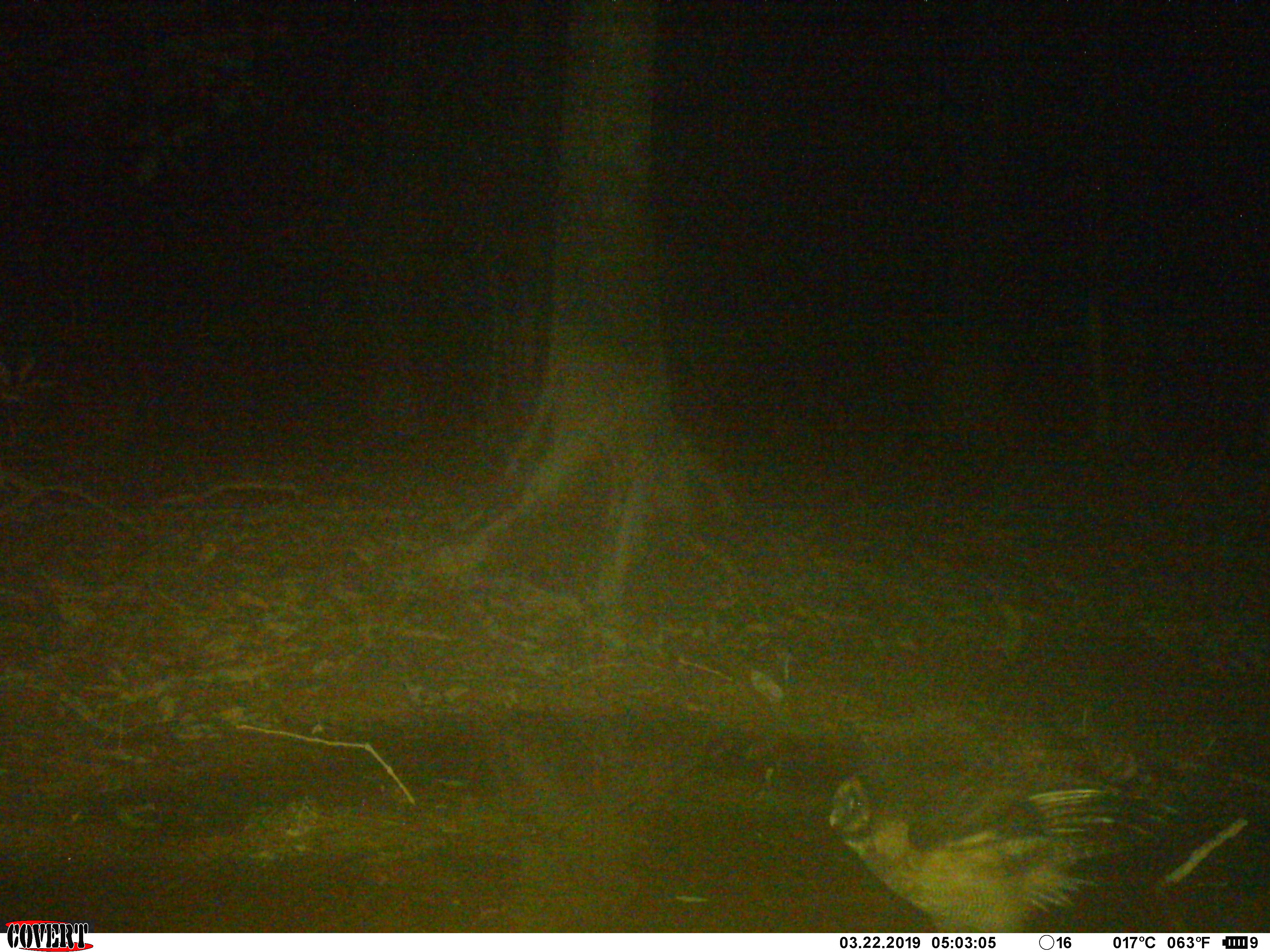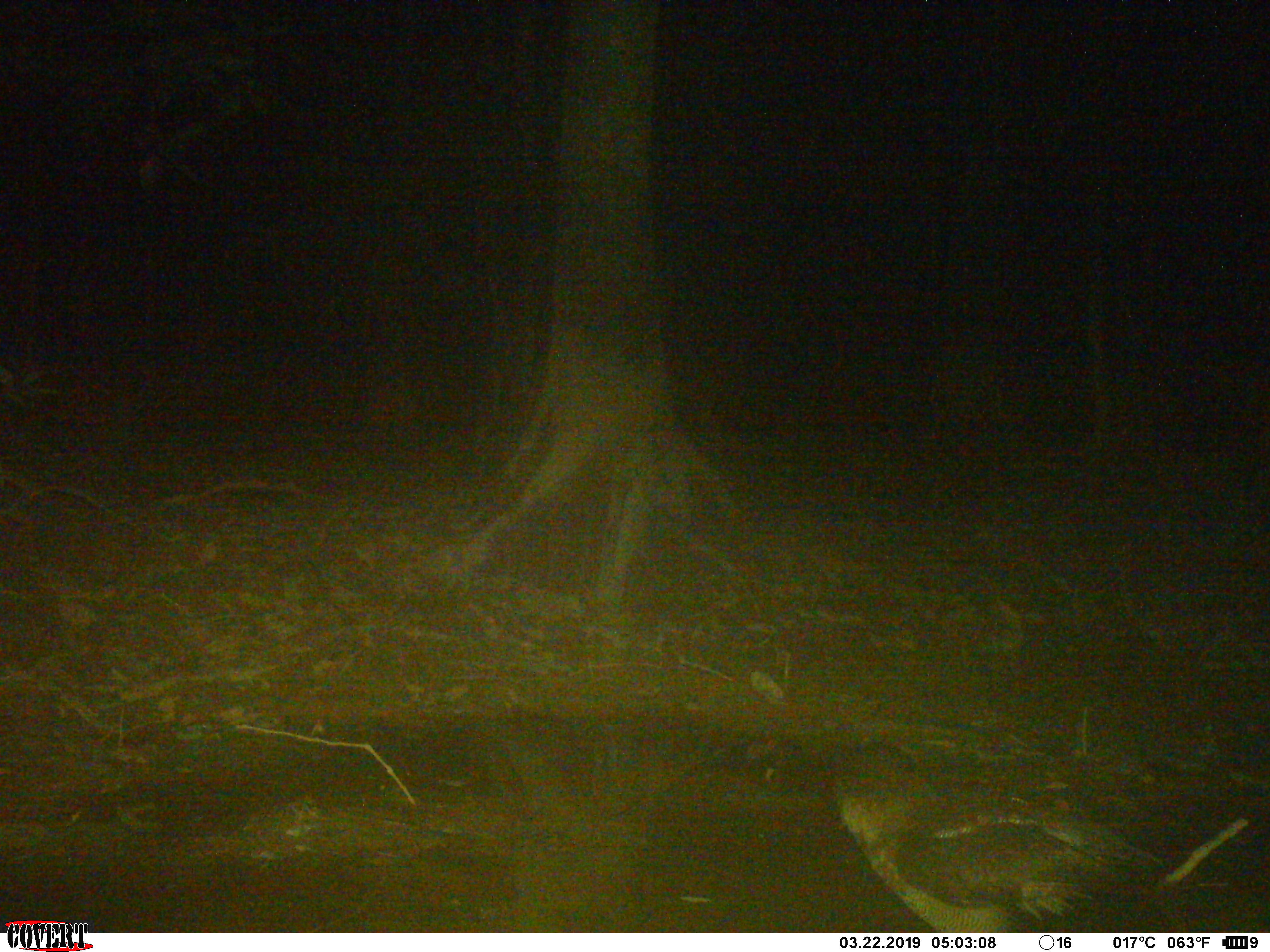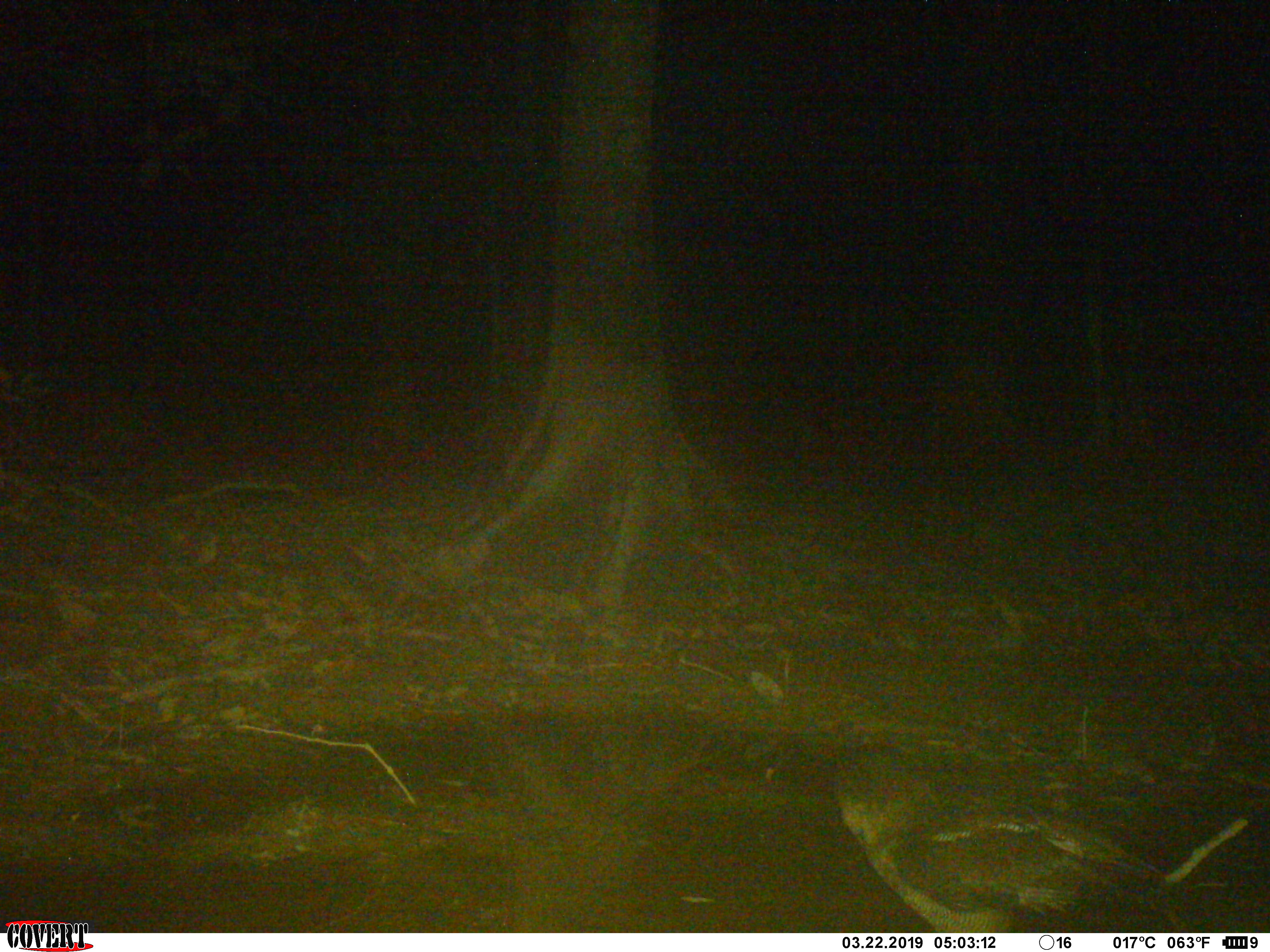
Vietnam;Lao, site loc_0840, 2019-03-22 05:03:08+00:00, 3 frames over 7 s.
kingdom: Animalia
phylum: Chordata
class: Aves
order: Strigiformes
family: Strigidae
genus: Strix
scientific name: Strix leptogrammica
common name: brown wood owl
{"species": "brown wood owl (Strix leptogrammica)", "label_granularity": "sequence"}